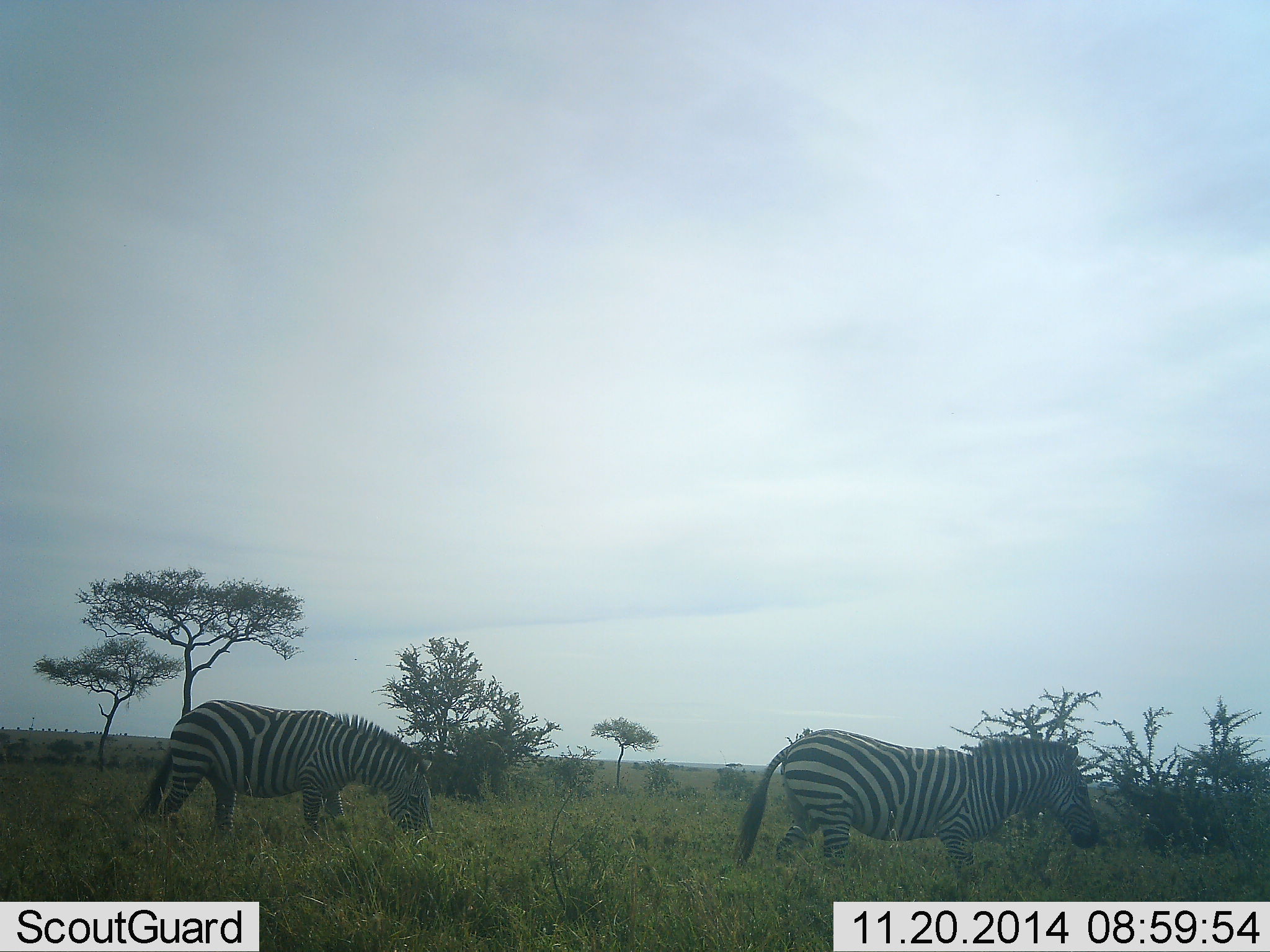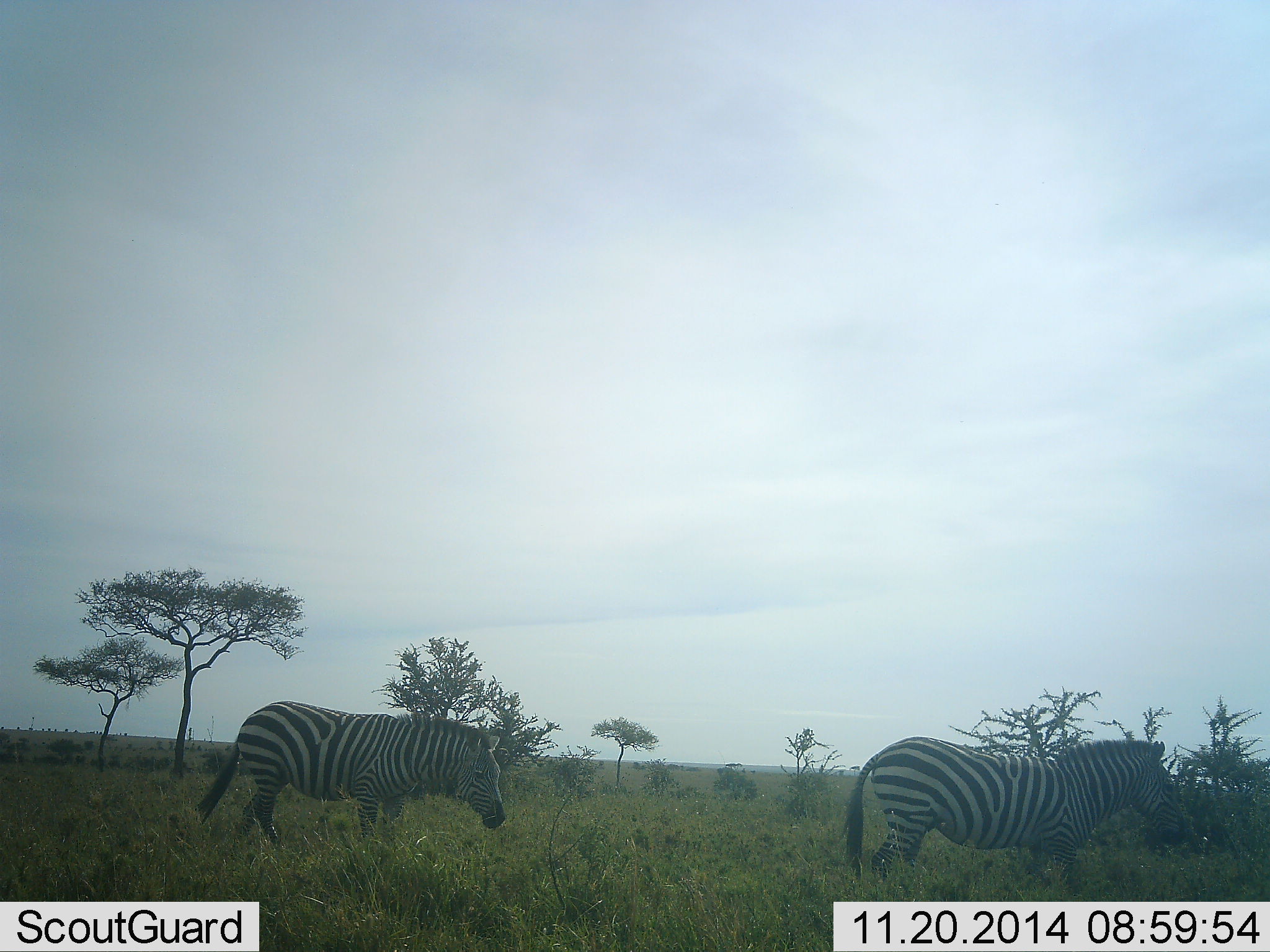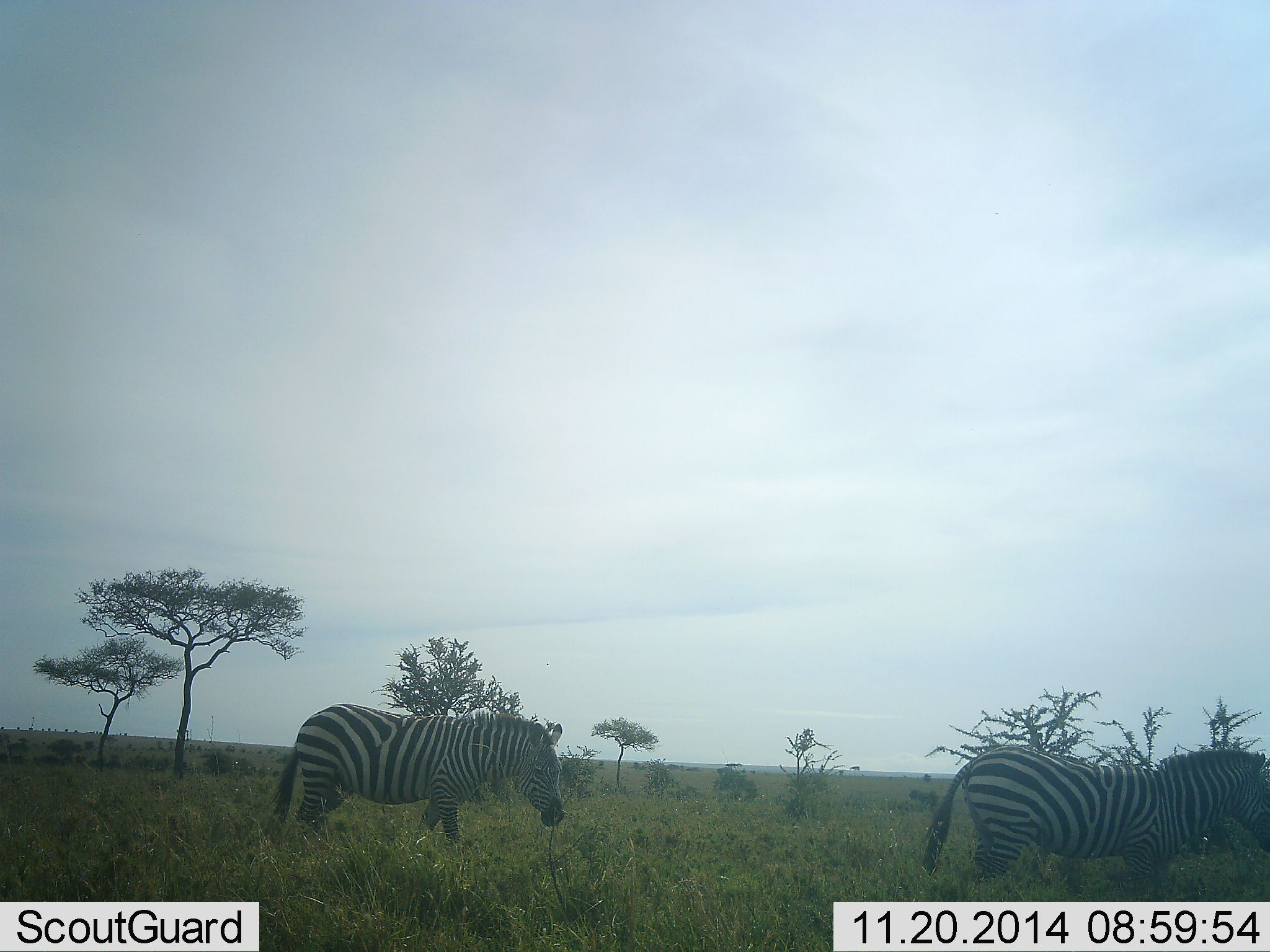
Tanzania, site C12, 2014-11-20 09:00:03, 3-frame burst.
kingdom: Animalia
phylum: Chordata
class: Mammalia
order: Perissodactyla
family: Equidae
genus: Equus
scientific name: Equus quagga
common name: plains zebra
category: zebra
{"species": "zebra (plains zebra) (Equus quagga)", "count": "2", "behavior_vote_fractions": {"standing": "20%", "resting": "0%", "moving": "90%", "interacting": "0%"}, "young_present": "0%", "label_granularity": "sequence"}